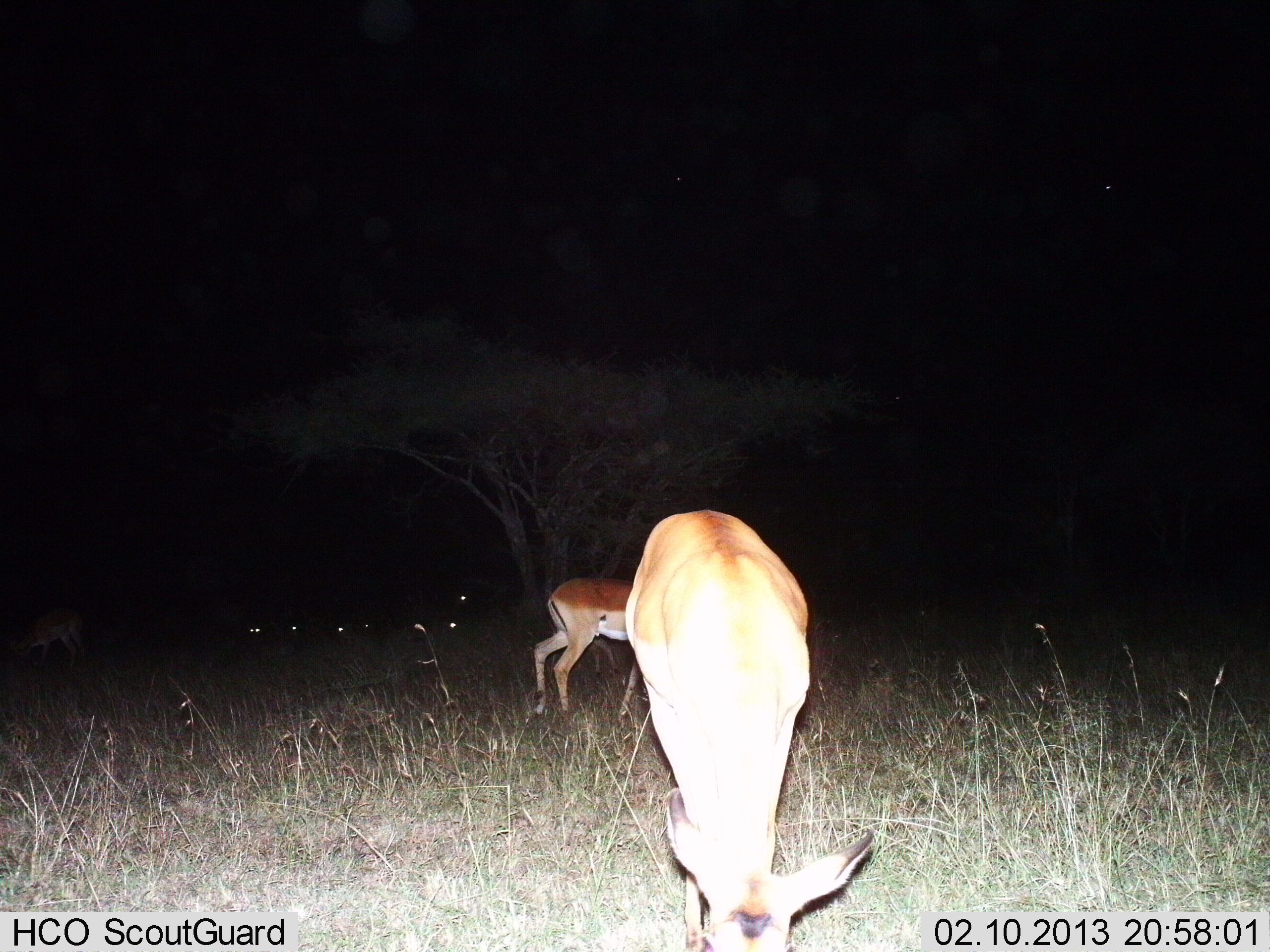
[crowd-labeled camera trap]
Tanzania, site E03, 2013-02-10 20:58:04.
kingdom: Animalia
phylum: Chordata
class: Mammalia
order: Artiodactyla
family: Bovidae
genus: Aepyceros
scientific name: Aepyceros melampus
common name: impala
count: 3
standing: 65%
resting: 6%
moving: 0%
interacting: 0%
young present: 0%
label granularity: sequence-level